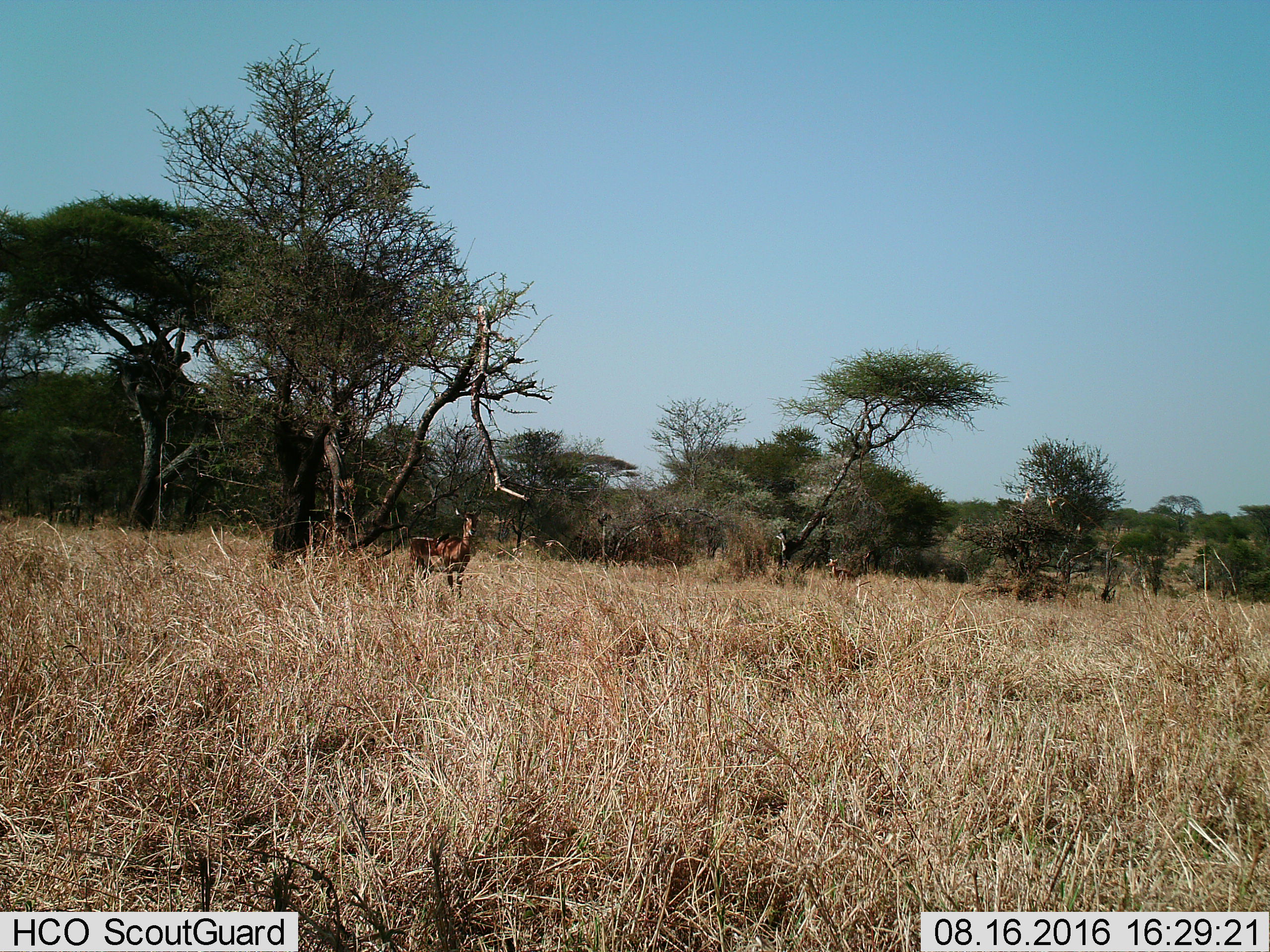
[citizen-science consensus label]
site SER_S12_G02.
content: unidentified animal